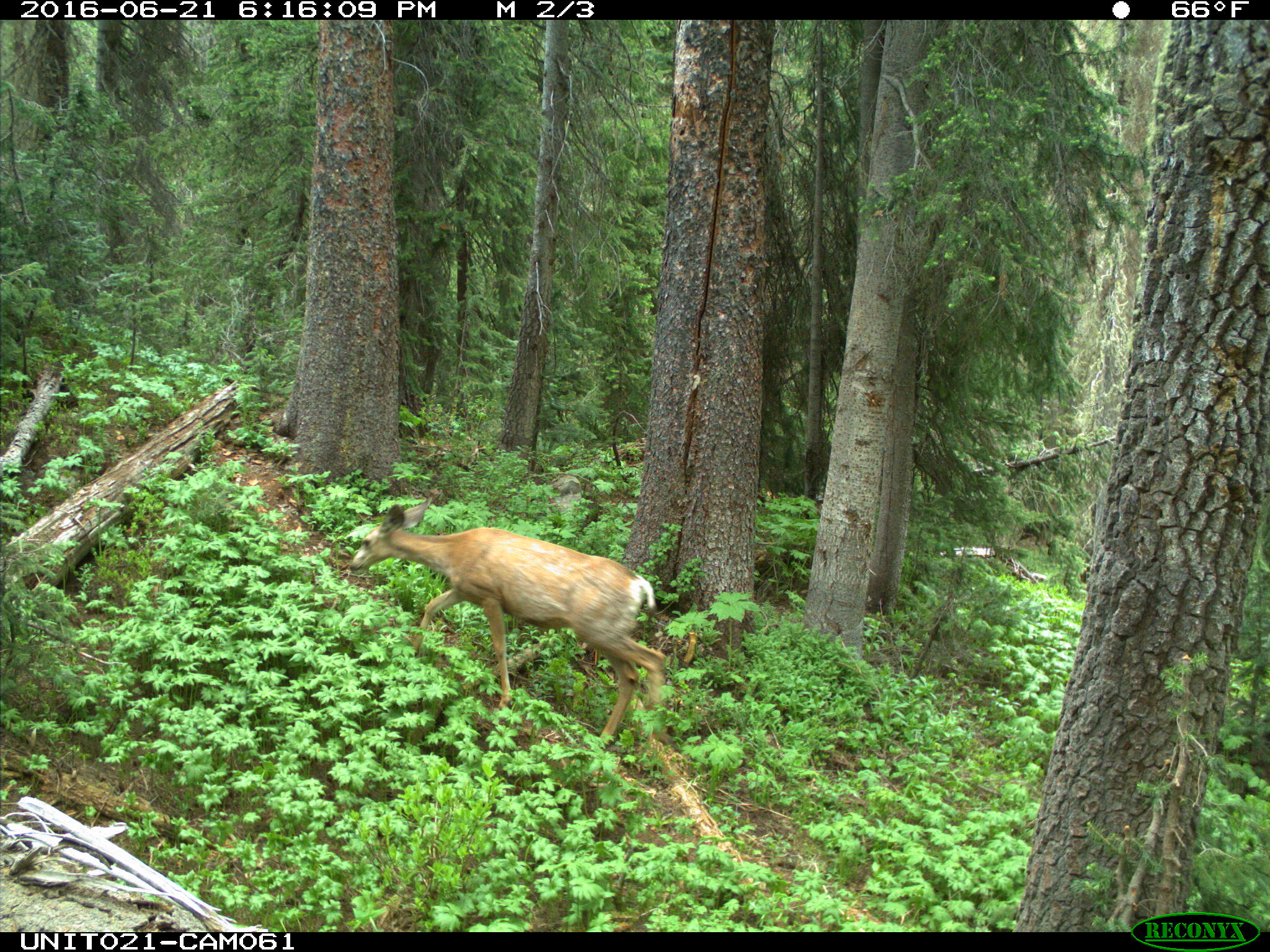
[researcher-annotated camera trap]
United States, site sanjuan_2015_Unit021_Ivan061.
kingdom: Animalia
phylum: Chordata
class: Mammalia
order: Artiodactyla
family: Cervidae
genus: Odocoileus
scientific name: Odocoileus hemionus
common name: mule deer